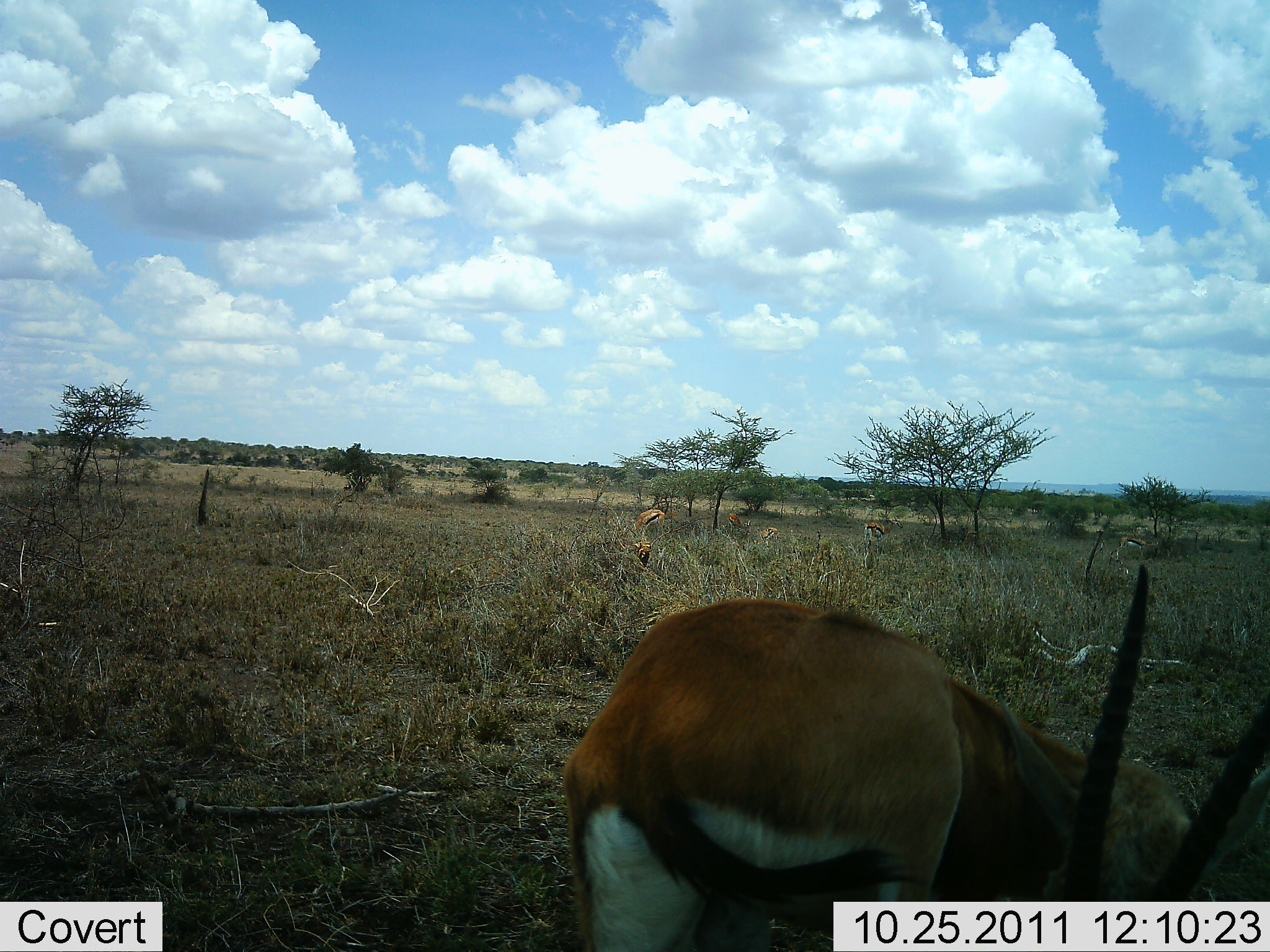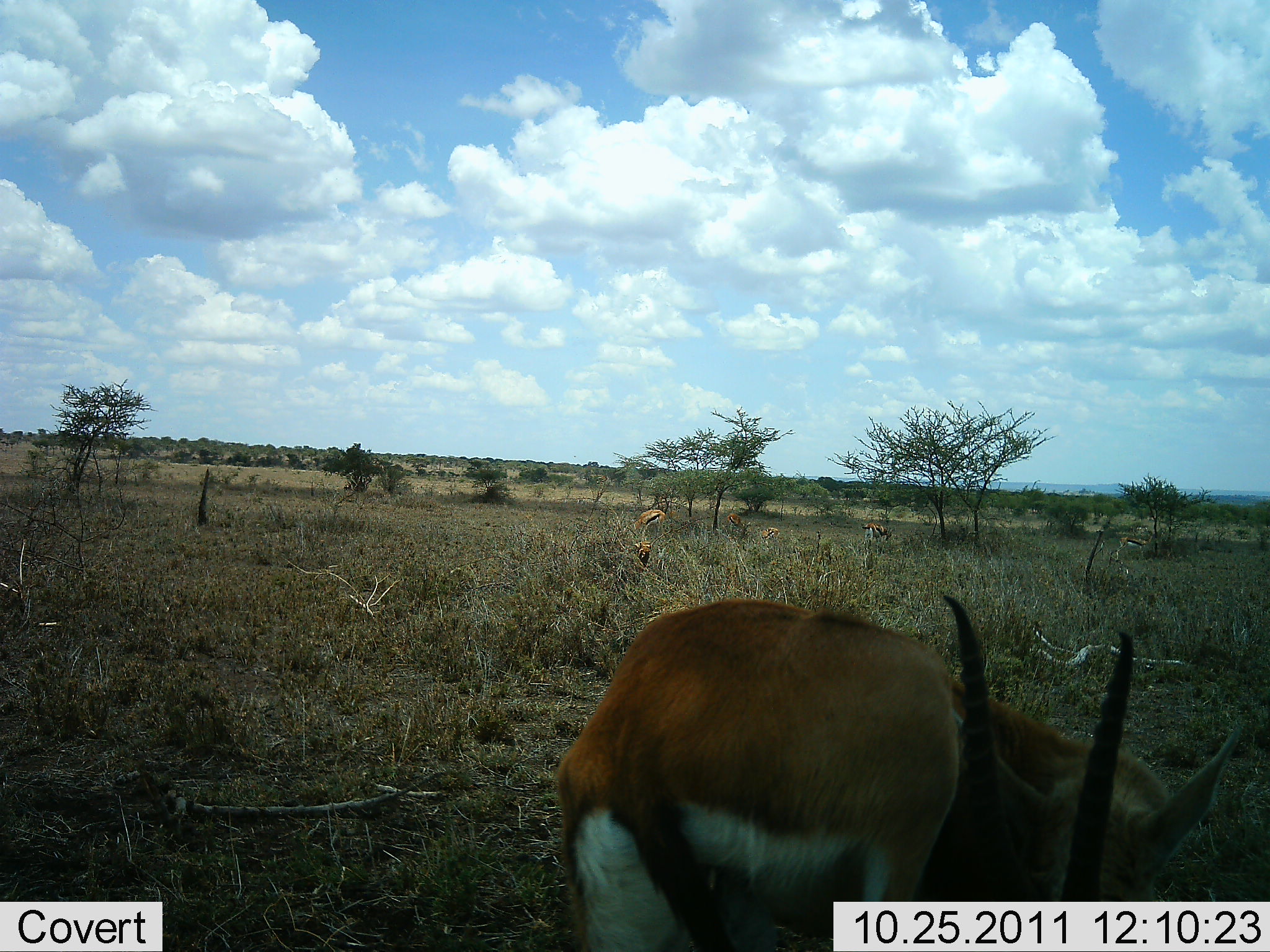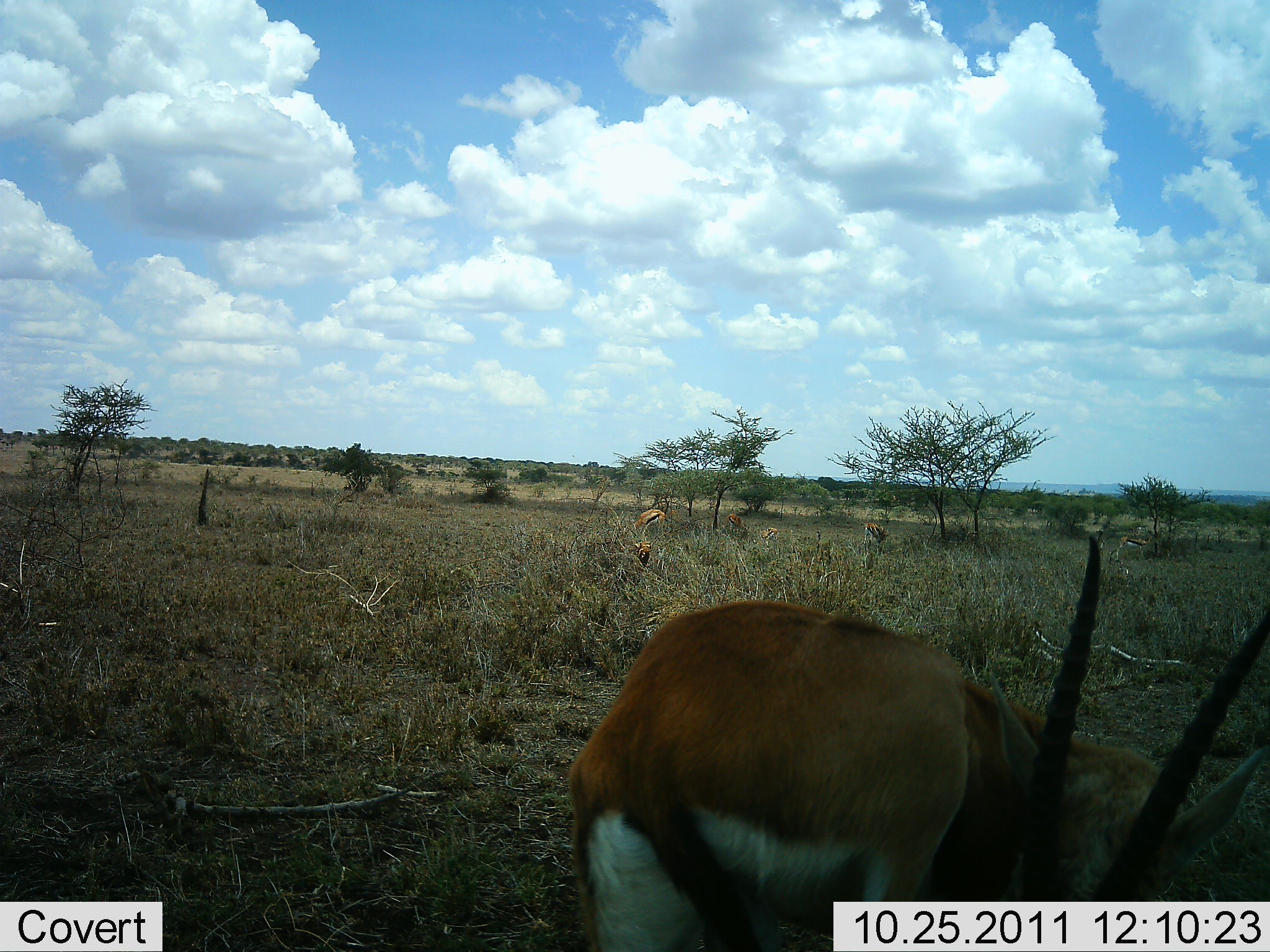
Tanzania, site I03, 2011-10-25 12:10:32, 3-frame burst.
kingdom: Animalia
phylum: Chordata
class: Mammalia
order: Artiodactyla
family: Bovidae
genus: Eudorcas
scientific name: Eudorcas thomsonii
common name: thomson's gazelle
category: gazellethomsons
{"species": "gazellethomsons (thomson's gazelle) (Eudorcas thomsonii)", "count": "1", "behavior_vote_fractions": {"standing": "46%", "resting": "0%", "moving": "23%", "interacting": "8%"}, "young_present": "8%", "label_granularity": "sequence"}